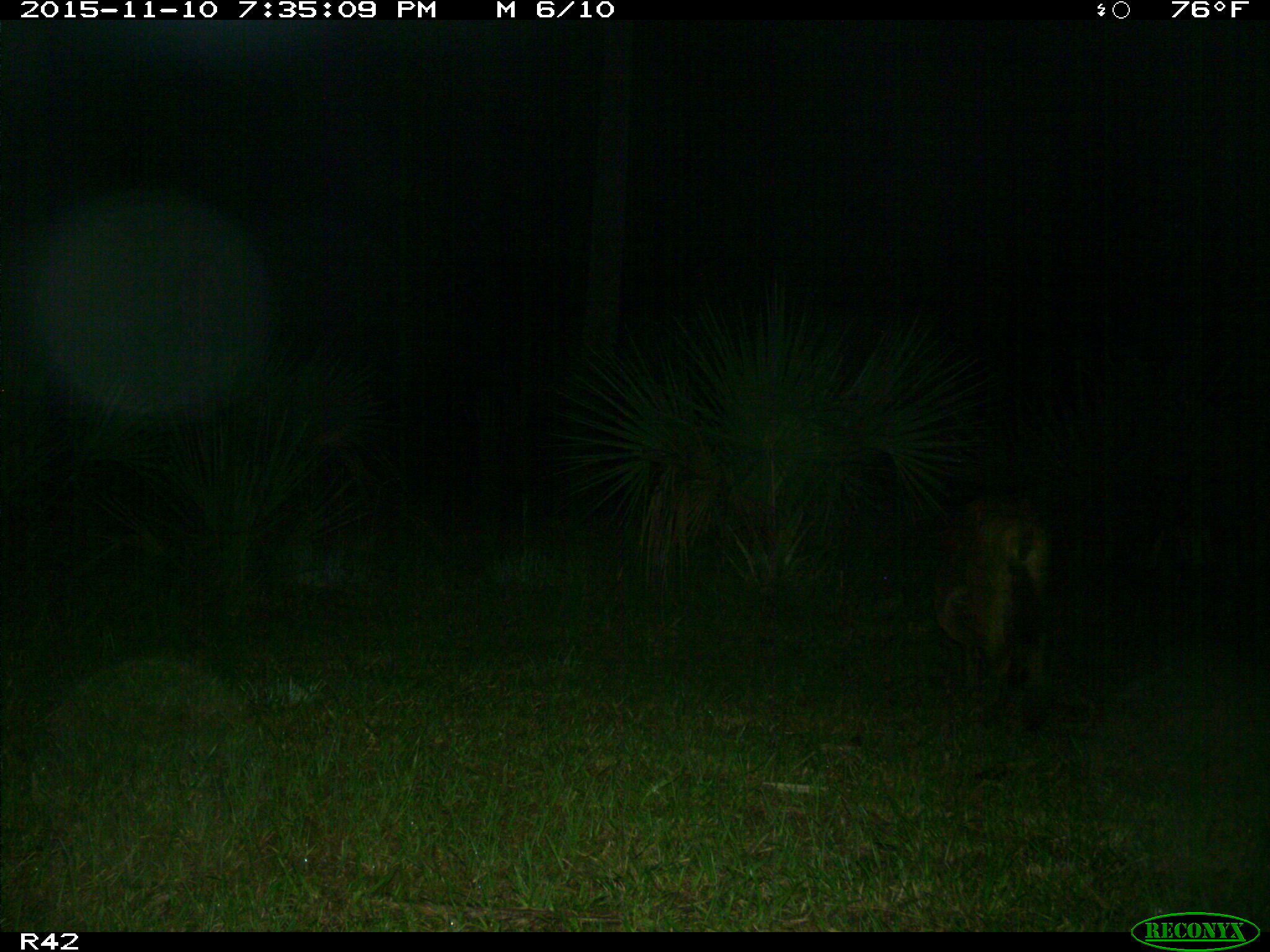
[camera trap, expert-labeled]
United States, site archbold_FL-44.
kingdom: Animalia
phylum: Chordata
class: Mammalia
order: Artiodactyla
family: Suidae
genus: Sus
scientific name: Sus scrofa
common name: wild boar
Sus scrofa (wild boar).